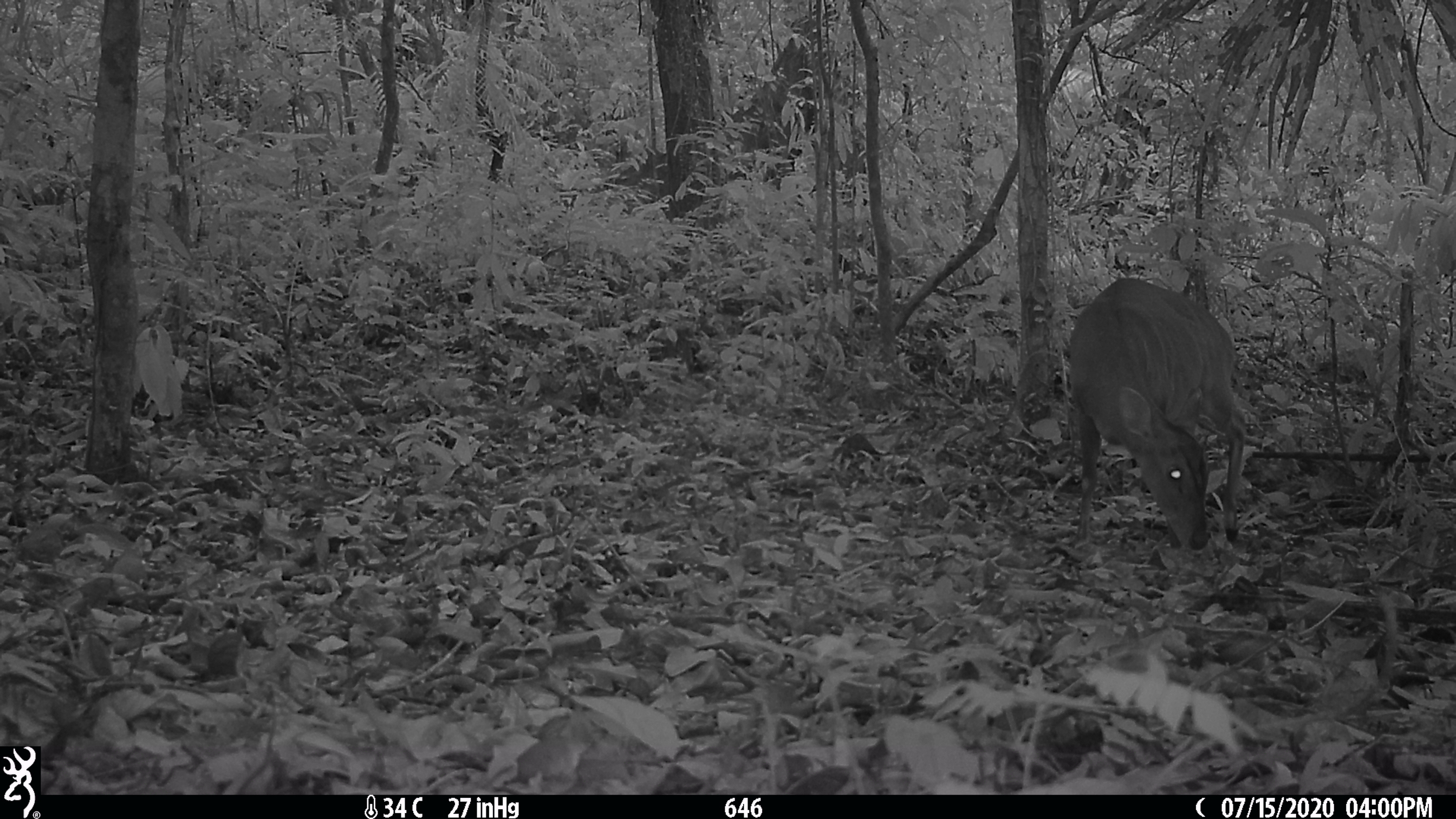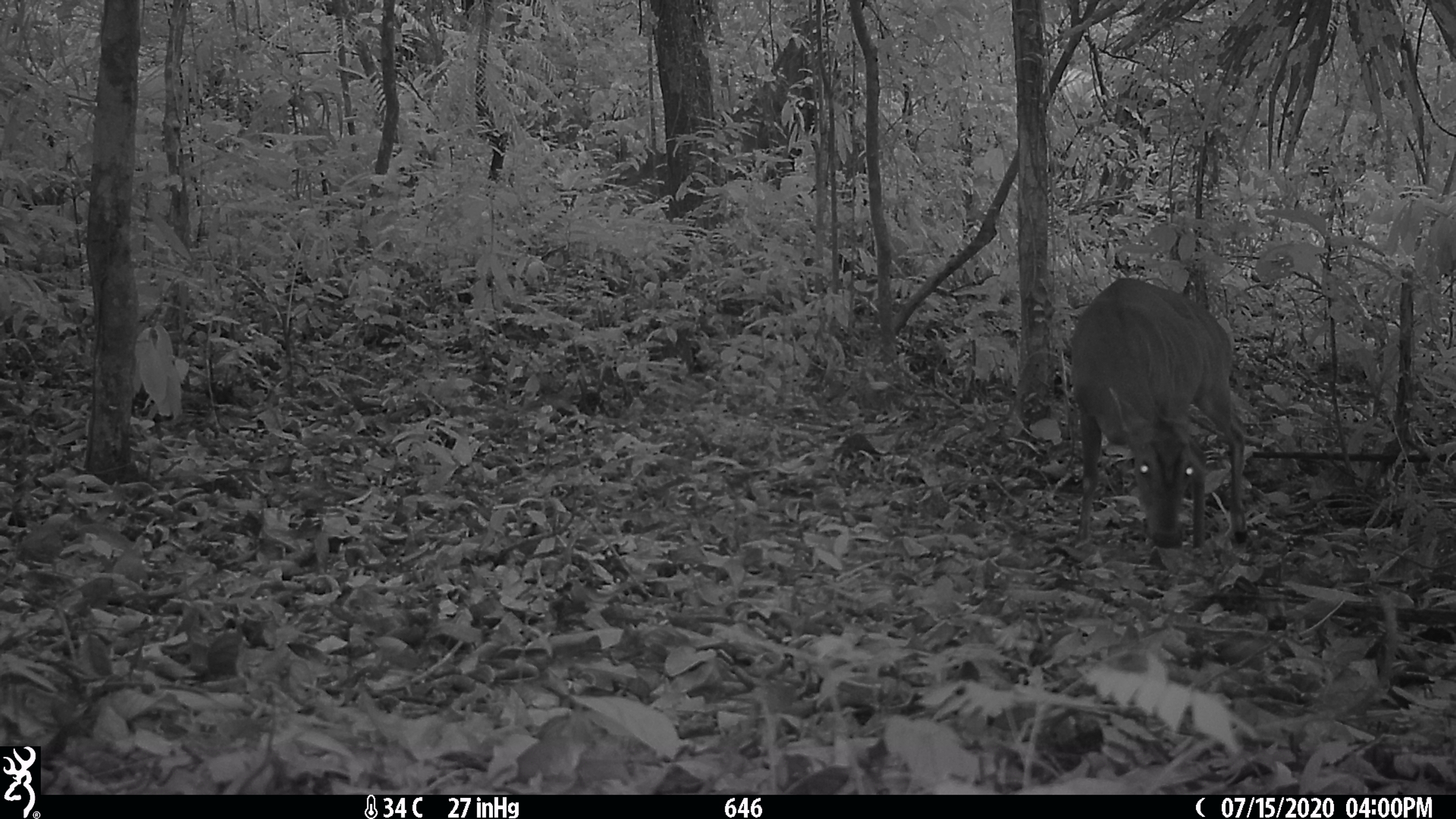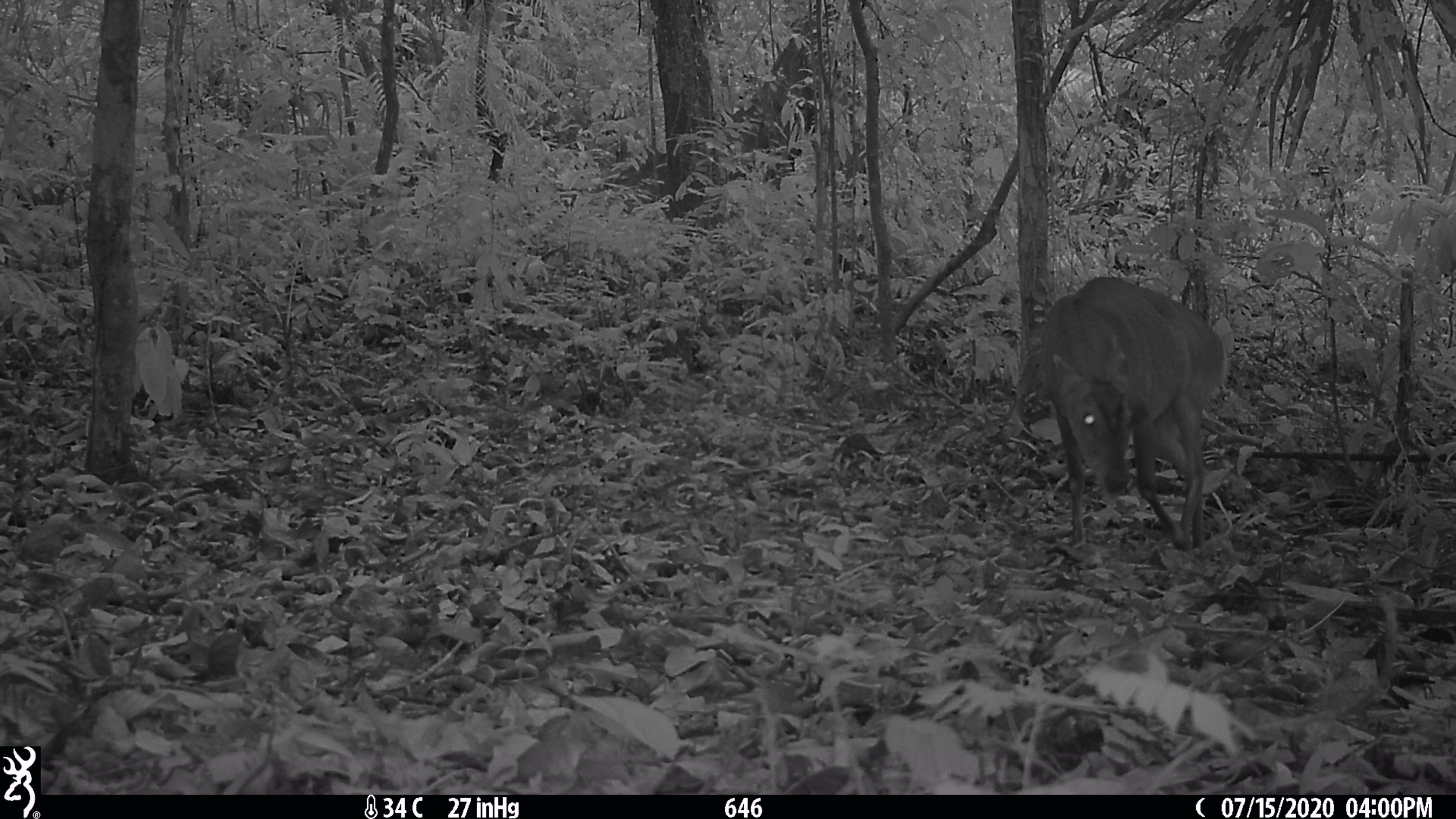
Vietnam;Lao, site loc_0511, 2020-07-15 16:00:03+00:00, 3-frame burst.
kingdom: Animalia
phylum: Chordata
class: Mammalia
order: Artiodactyla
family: Cervidae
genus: Muntiacus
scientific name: Muntiacus vuquangensis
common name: large-antlered muntjac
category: large antlered muntjac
Large antlered muntjac (large-antlered muntjac) (Muntiacus vuquangensis). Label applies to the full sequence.